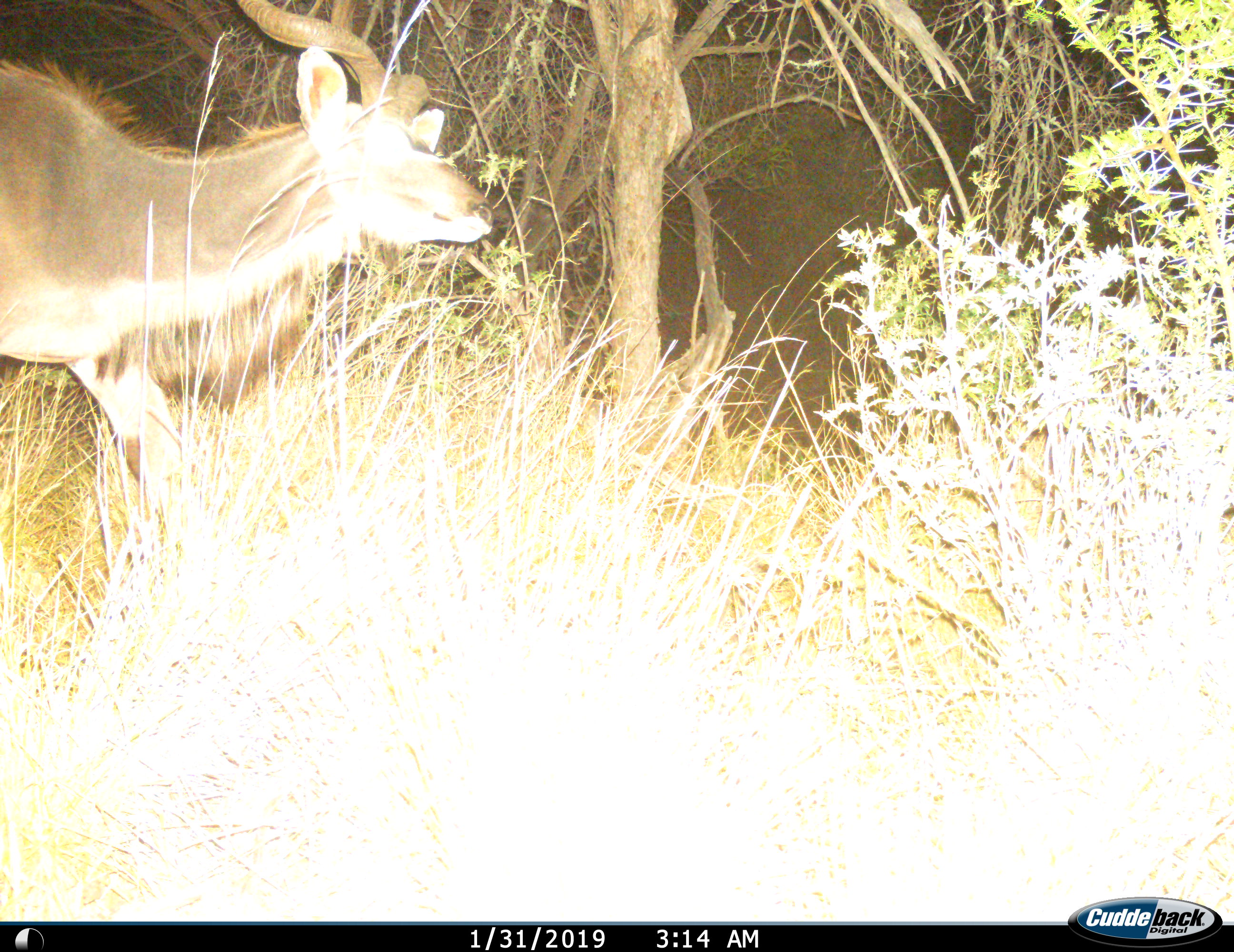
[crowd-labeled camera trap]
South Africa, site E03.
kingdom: Animalia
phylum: Chordata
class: Mammalia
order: Artiodactyla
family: Bovidae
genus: Tragelaphus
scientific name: Tragelaphus strepsiceros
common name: greater kudu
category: kudu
Kudu (greater kudu) (Tragelaphus strepsiceros), count 1. Behavior (volunteer vote fractions): standing 25%, resting 0%, moving 75%, interacting 0%. Young present (vote fraction): 0%. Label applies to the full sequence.